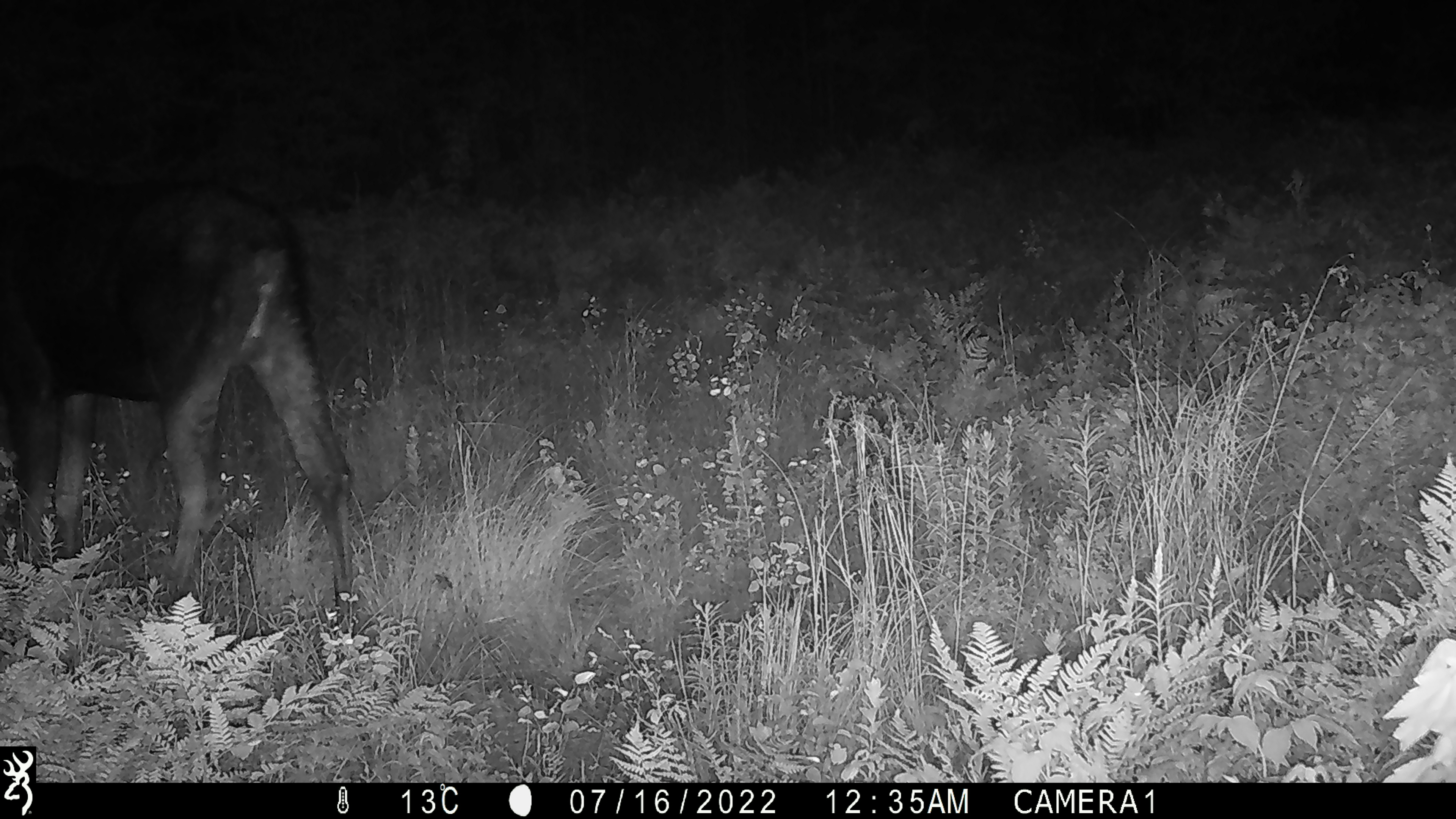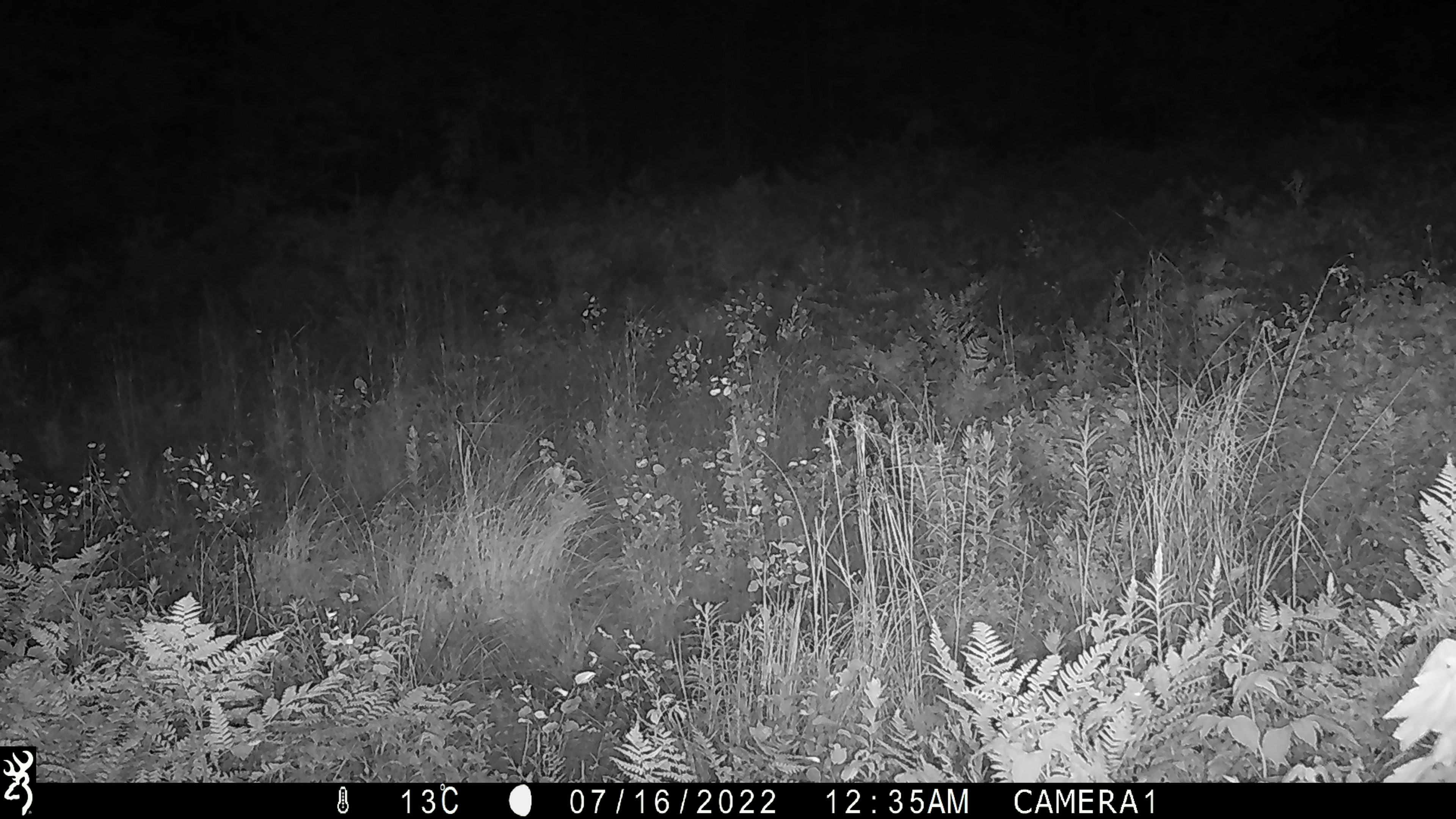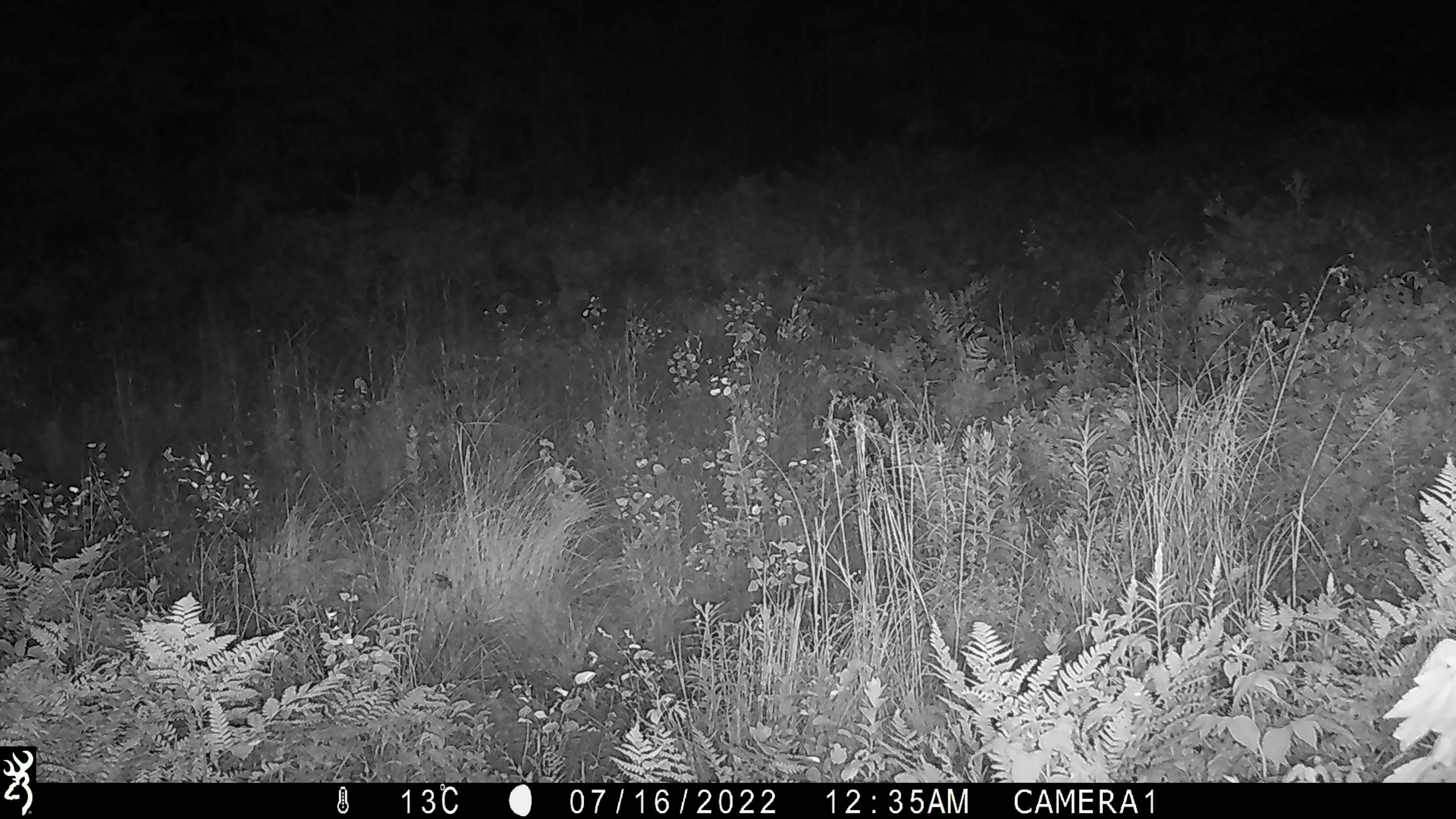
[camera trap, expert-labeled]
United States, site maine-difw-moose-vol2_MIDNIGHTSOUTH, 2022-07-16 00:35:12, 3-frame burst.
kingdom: Animalia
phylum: Chordata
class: Mammalia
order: Artiodactyla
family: Cervidae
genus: Alces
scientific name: Alces alces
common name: moose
Moose (Alces alces).